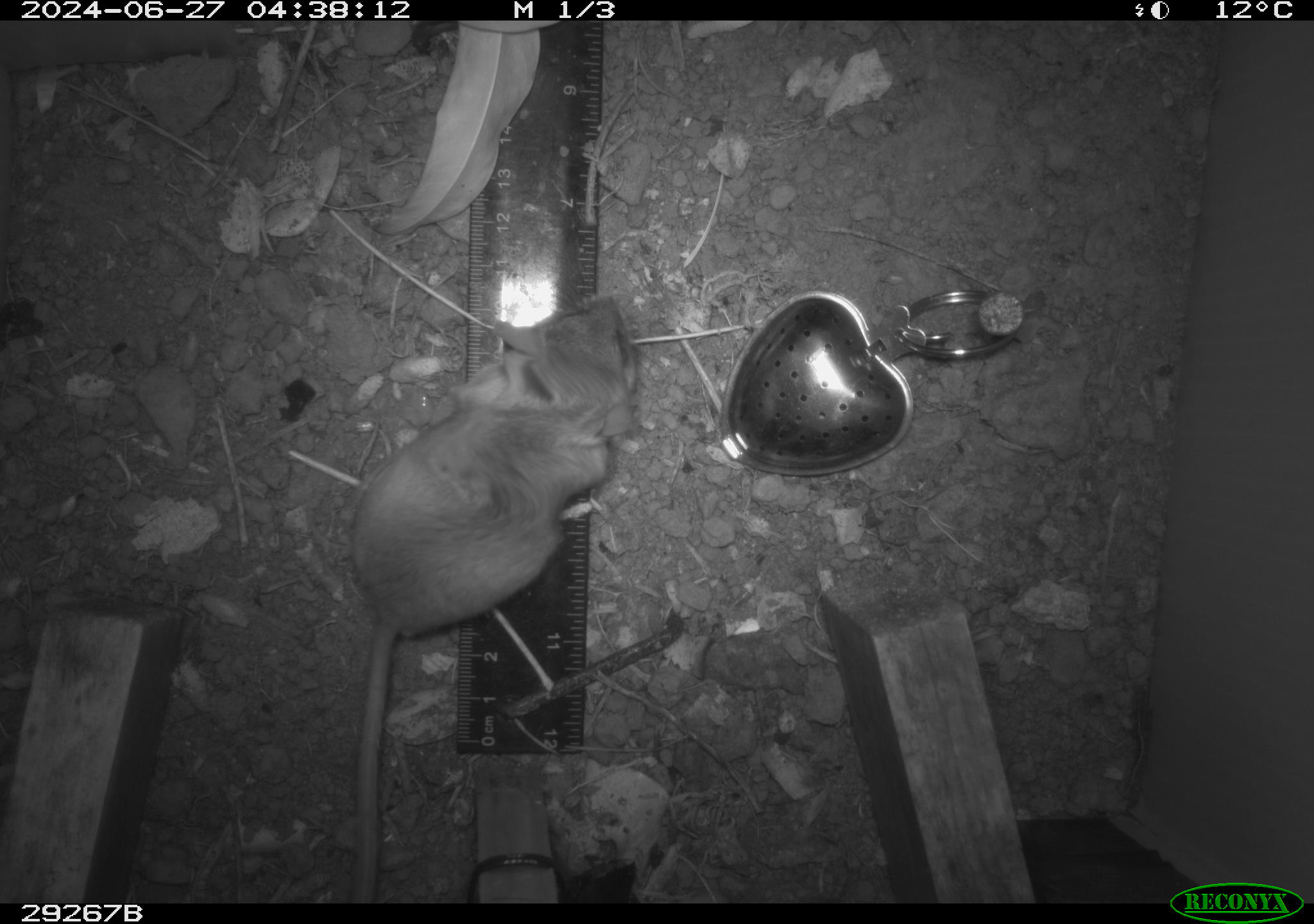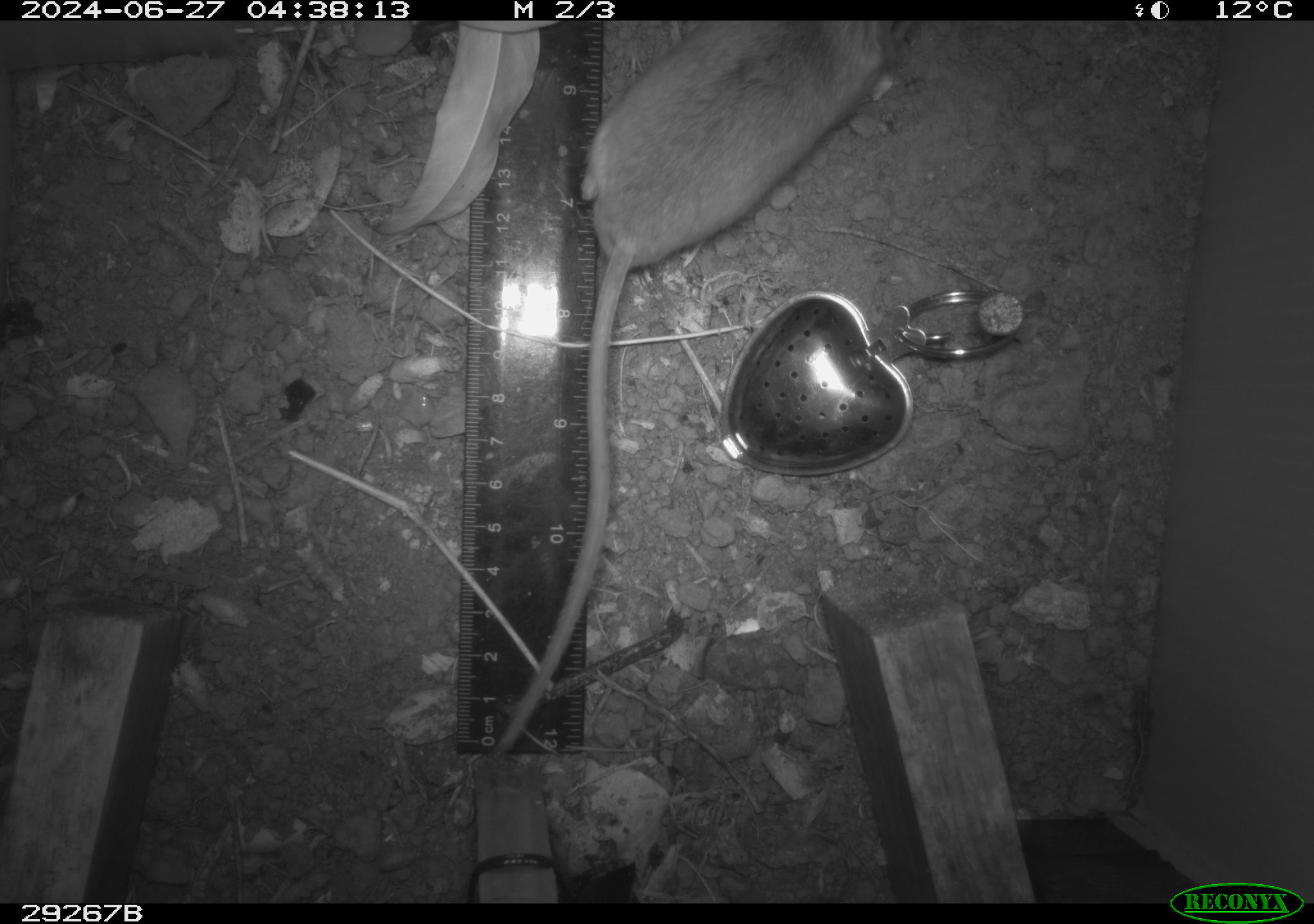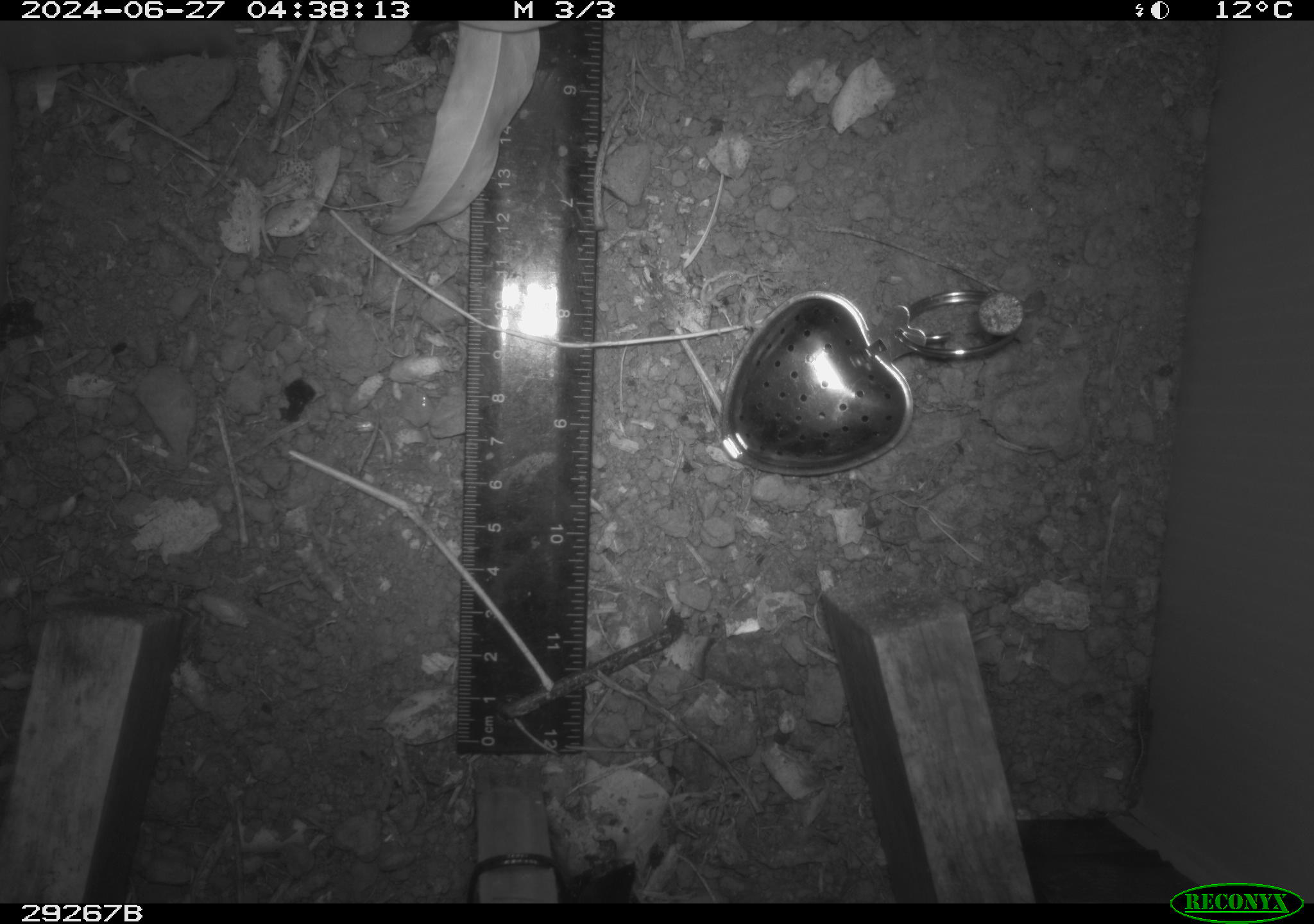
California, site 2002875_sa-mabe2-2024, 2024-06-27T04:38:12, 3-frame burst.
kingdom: Animalia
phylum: Chordata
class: Mammalia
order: Rodentia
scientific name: Rodentia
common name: mouse species